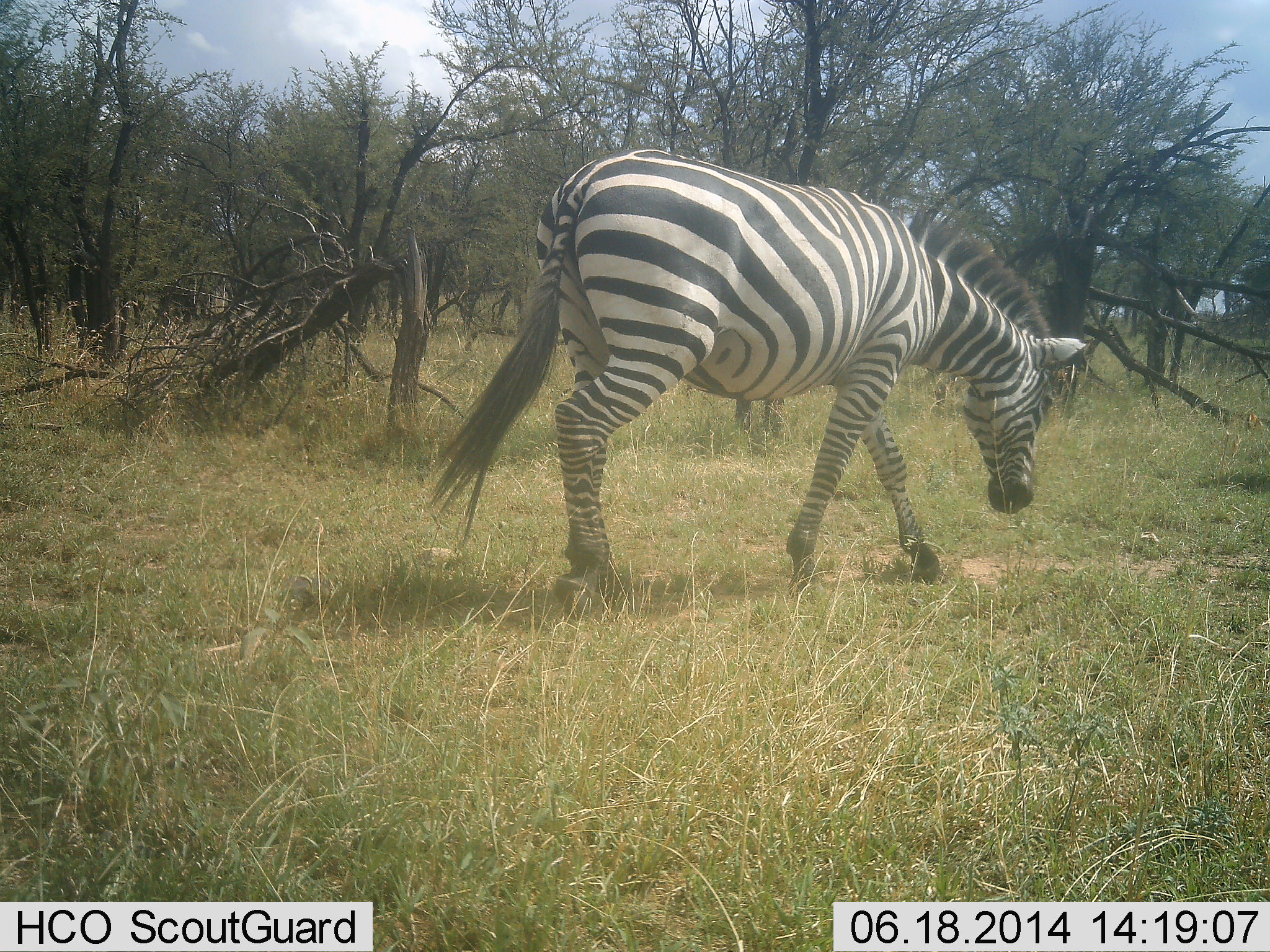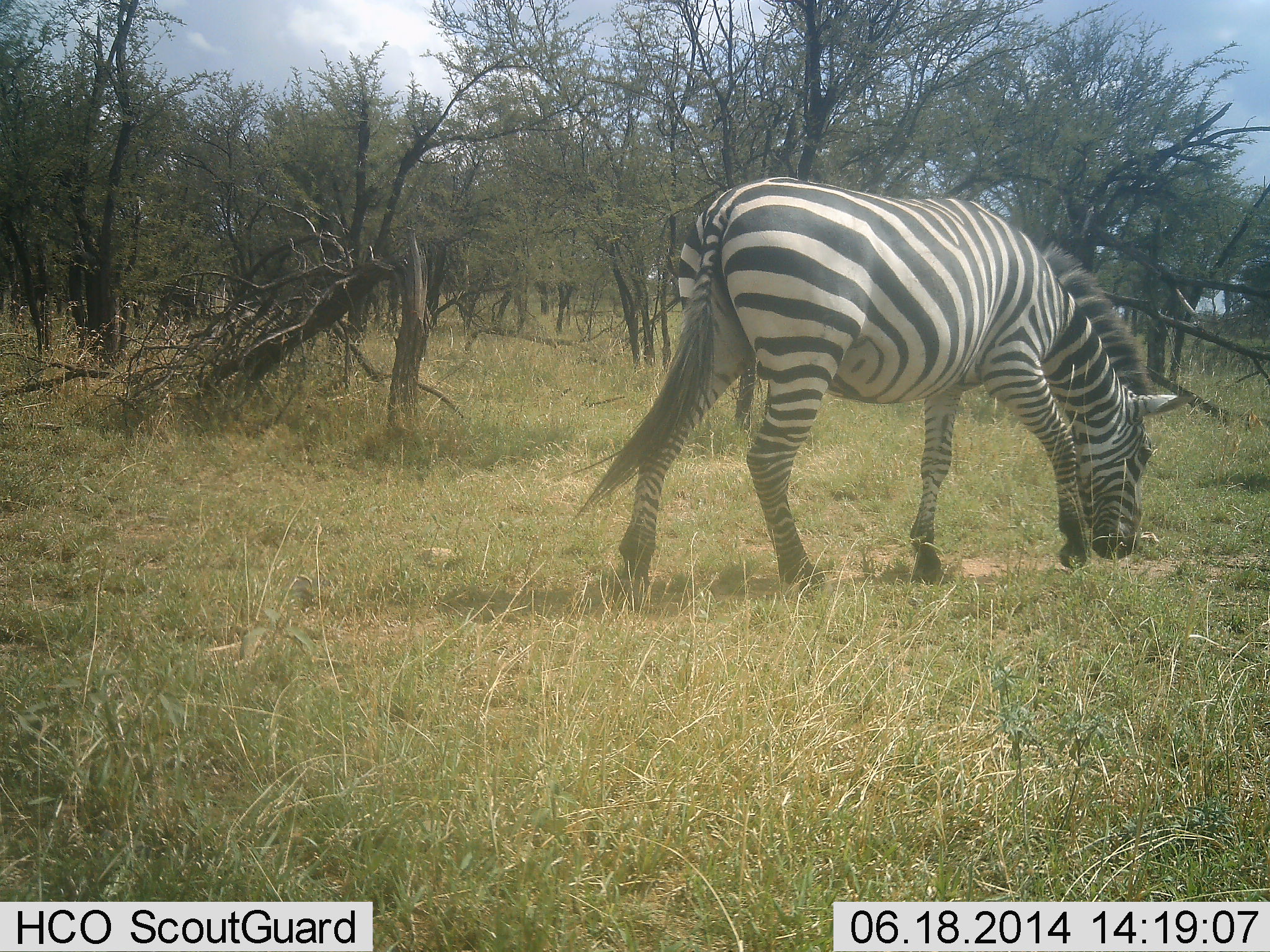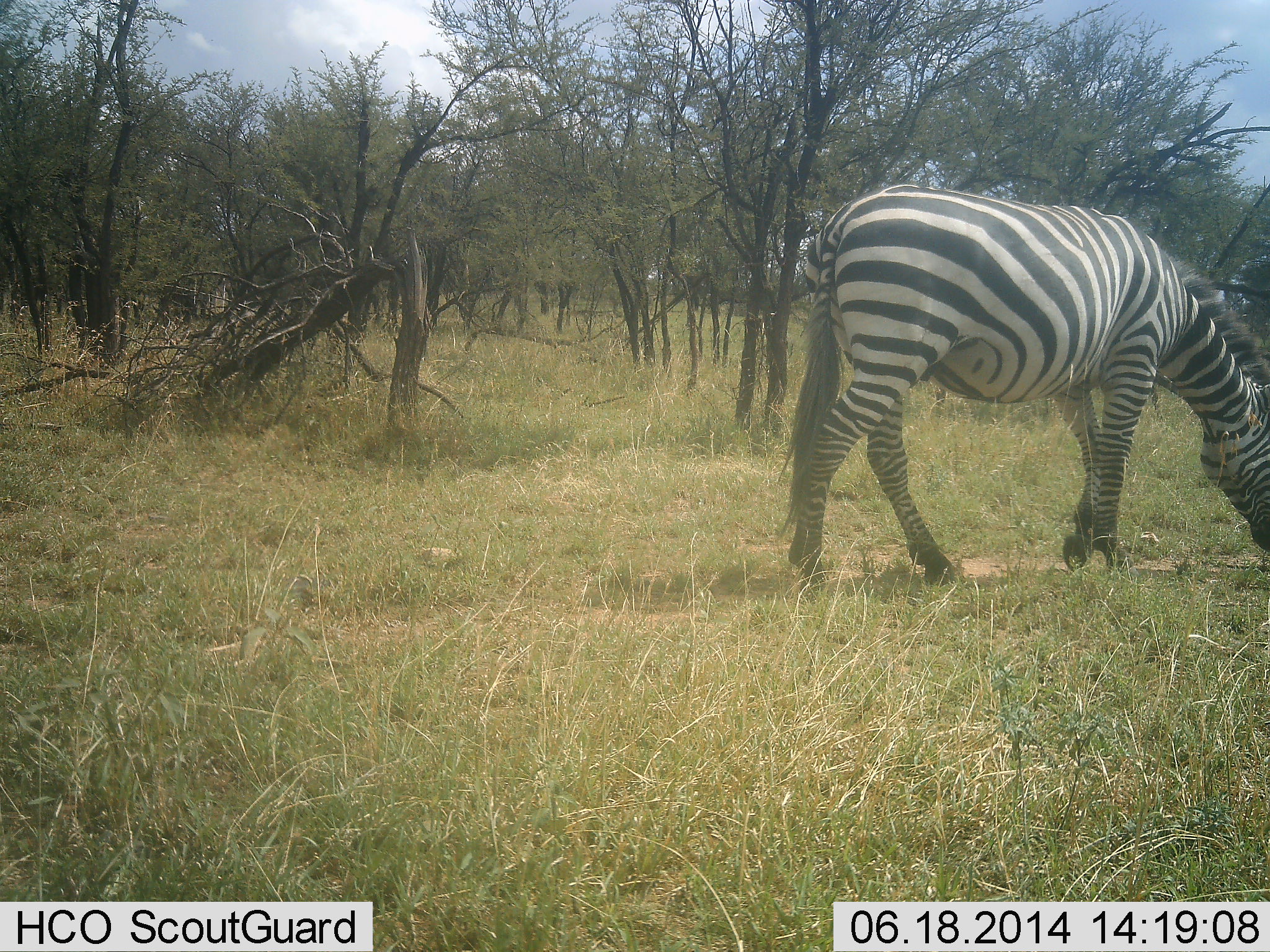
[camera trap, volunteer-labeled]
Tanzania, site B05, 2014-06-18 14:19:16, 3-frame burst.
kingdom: Animalia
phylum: Chordata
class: Mammalia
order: Perissodactyla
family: Equidae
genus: Equus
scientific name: Equus quagga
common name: plains zebra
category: zebra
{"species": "zebra (plains zebra) (Equus quagga)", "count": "1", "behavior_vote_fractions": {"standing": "20%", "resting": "0%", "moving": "60%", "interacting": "0%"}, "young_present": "0%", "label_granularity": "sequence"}